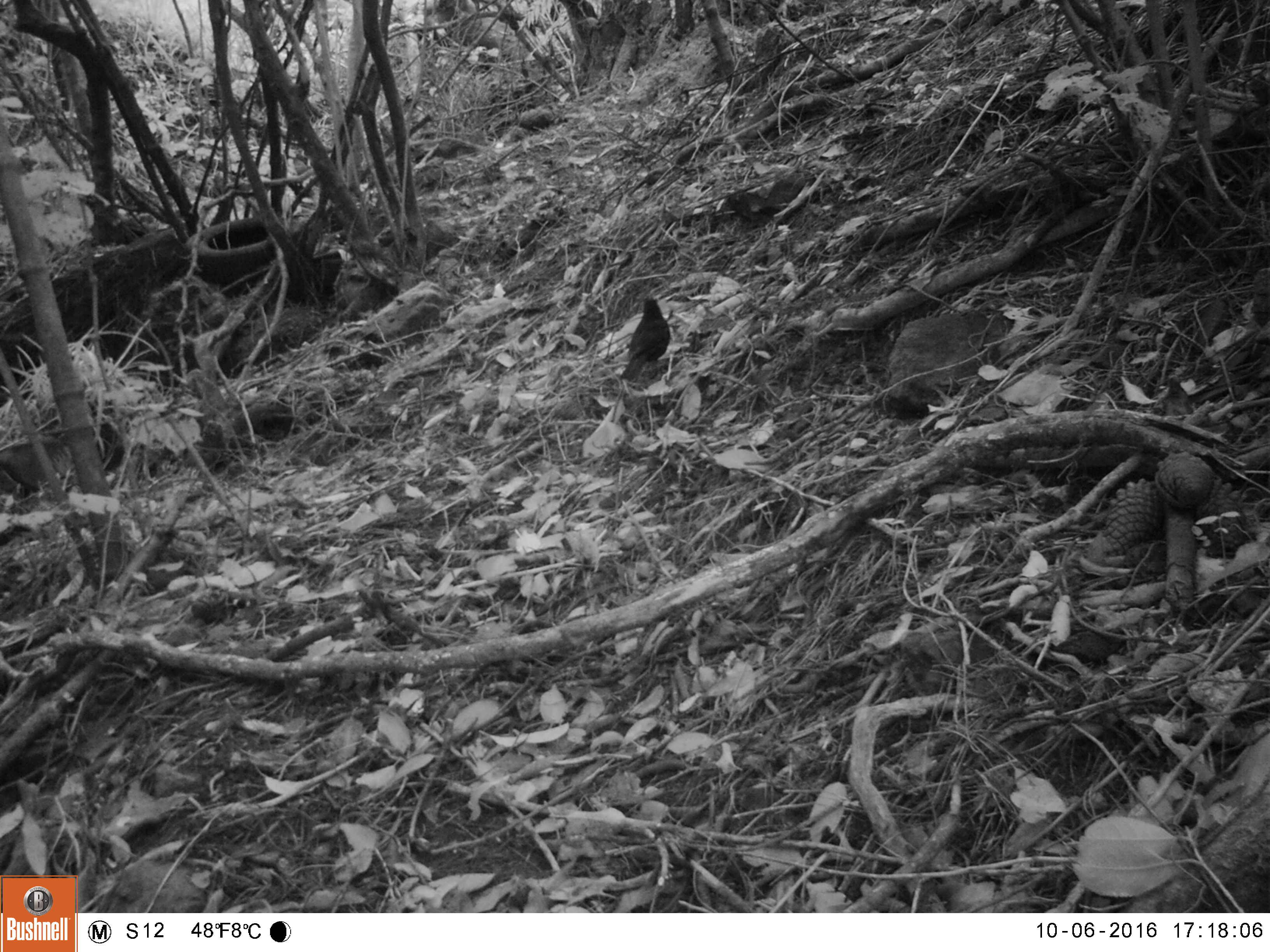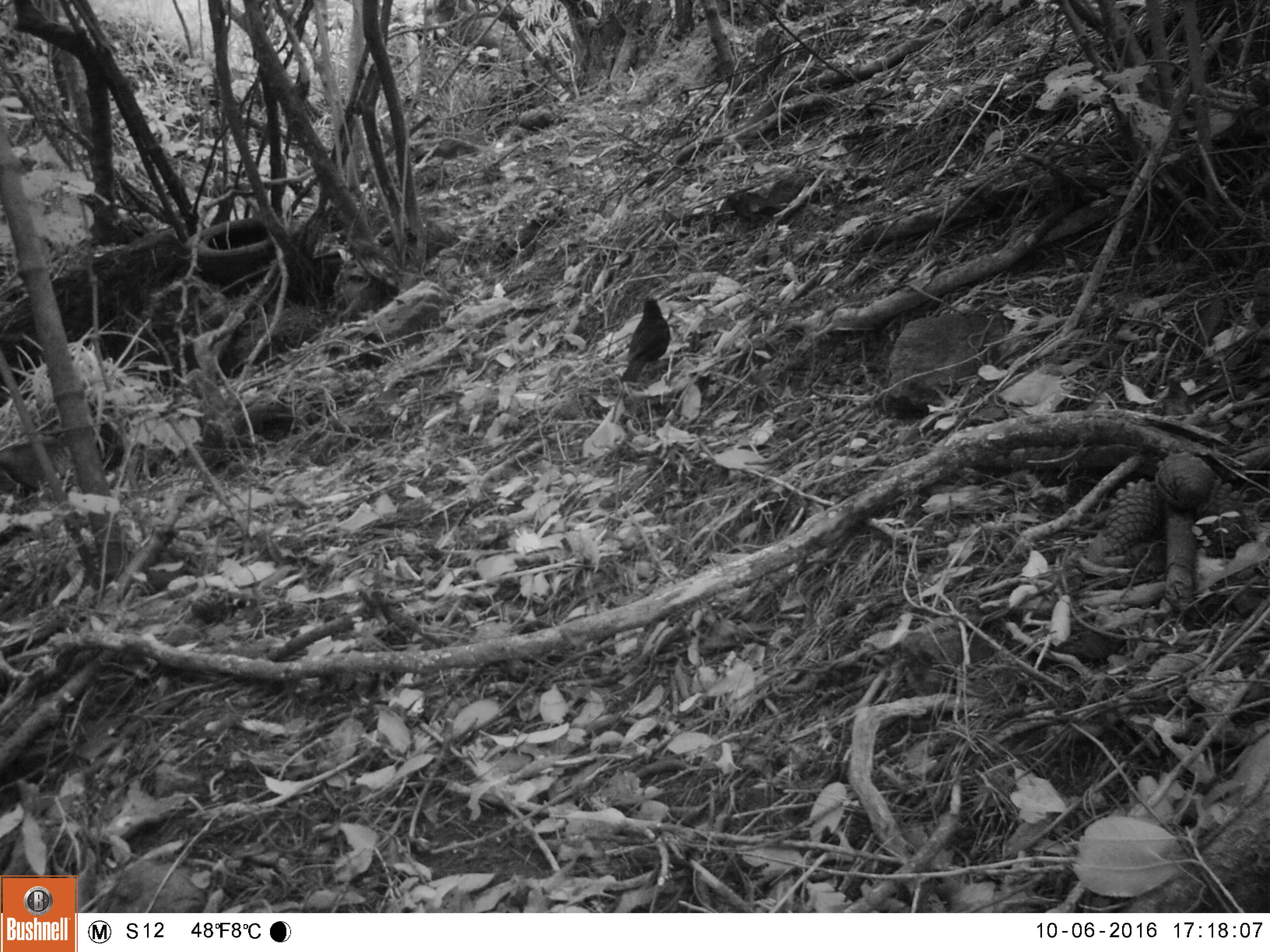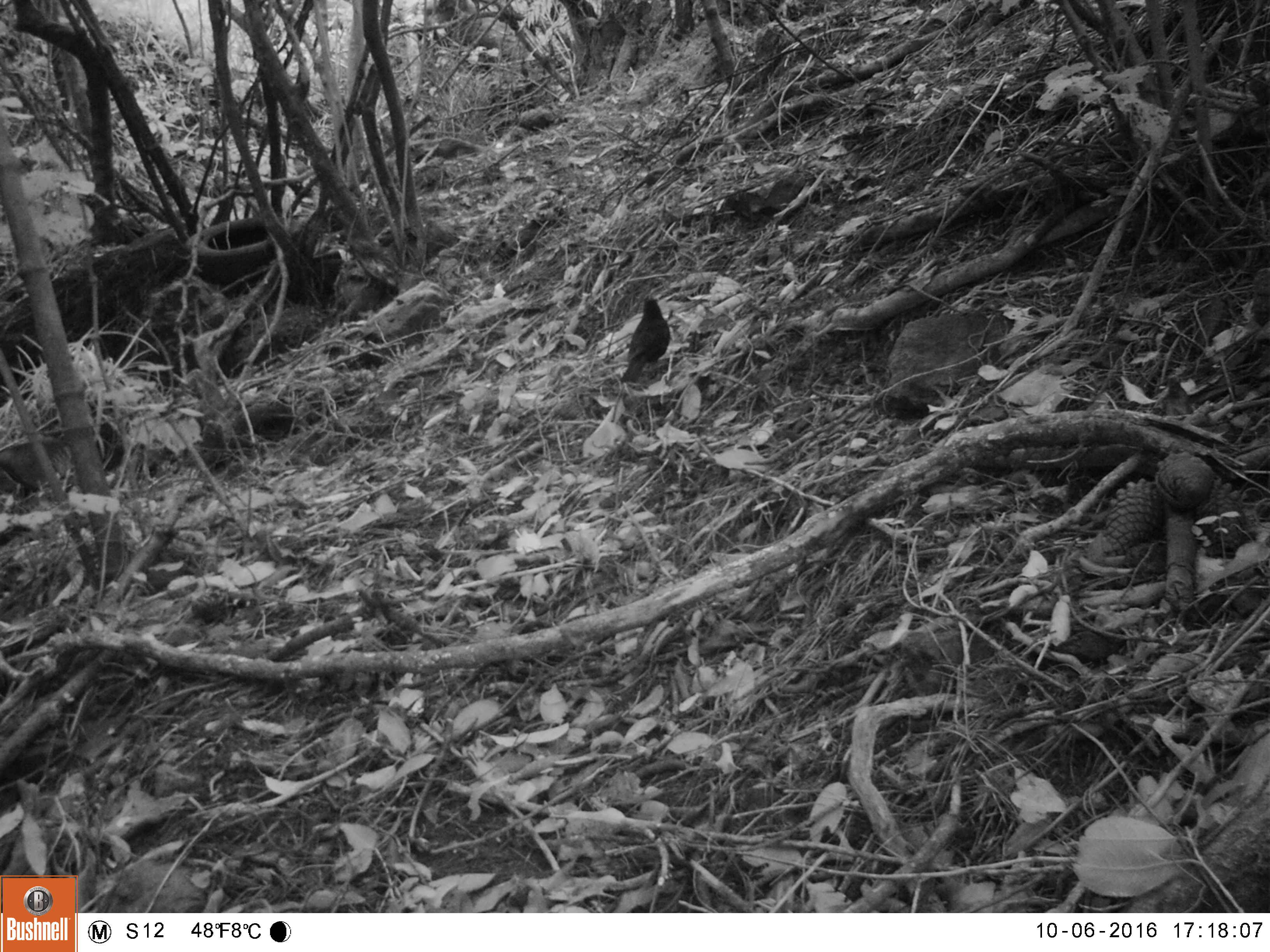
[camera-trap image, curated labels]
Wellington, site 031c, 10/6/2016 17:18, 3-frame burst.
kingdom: Animalia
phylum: Chordata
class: Aves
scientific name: Aves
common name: bird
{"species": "bird (Aves)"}